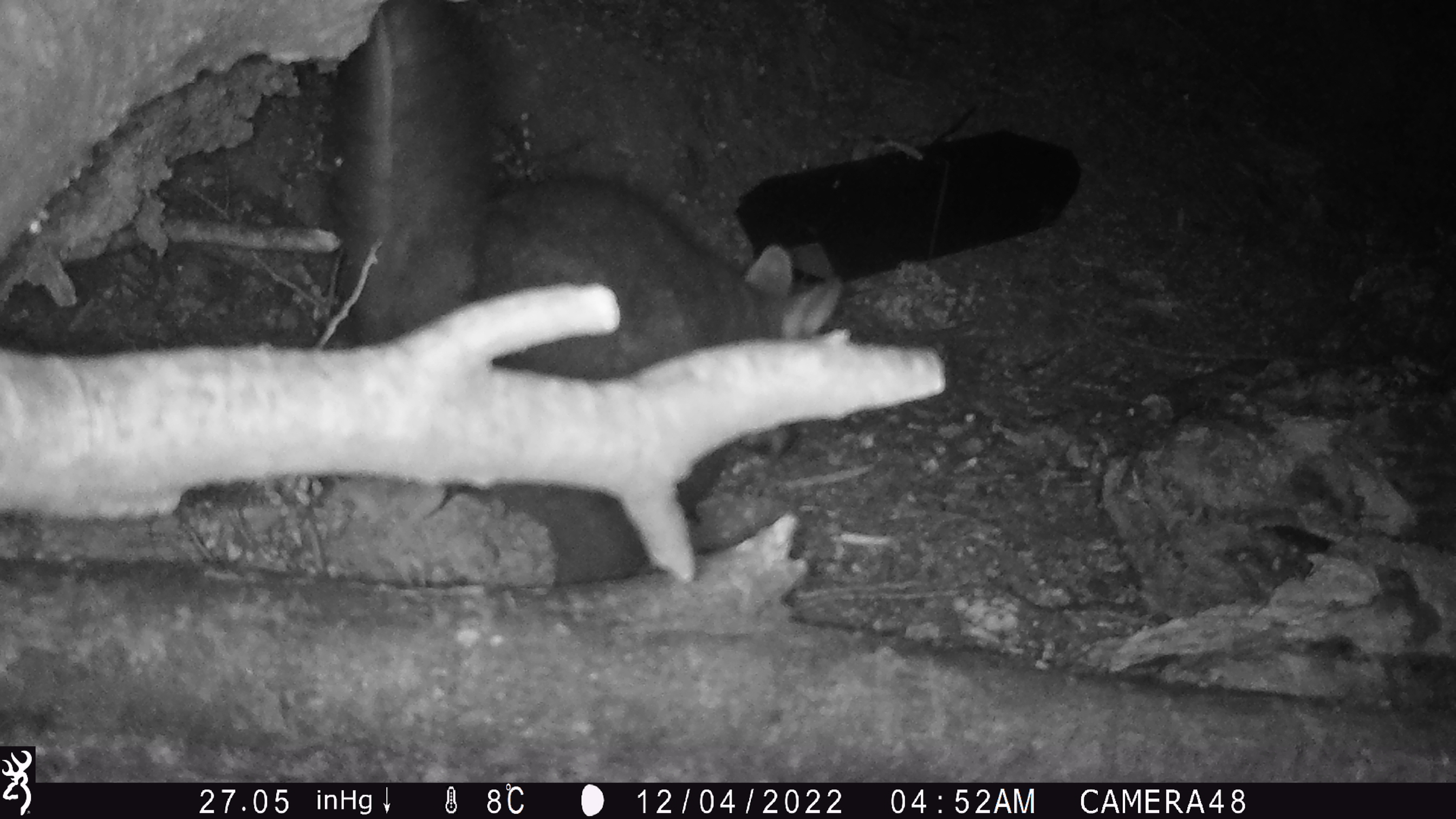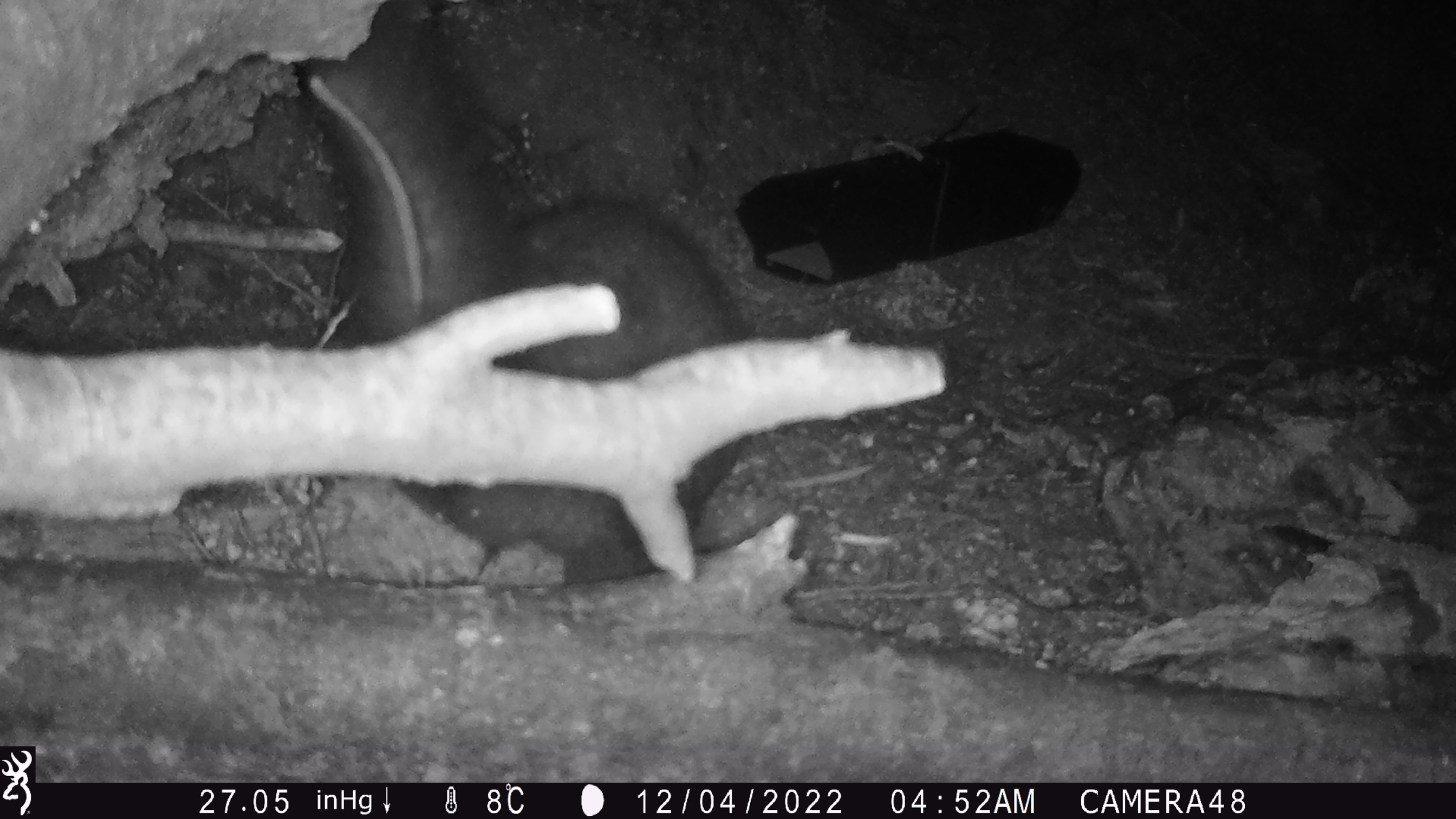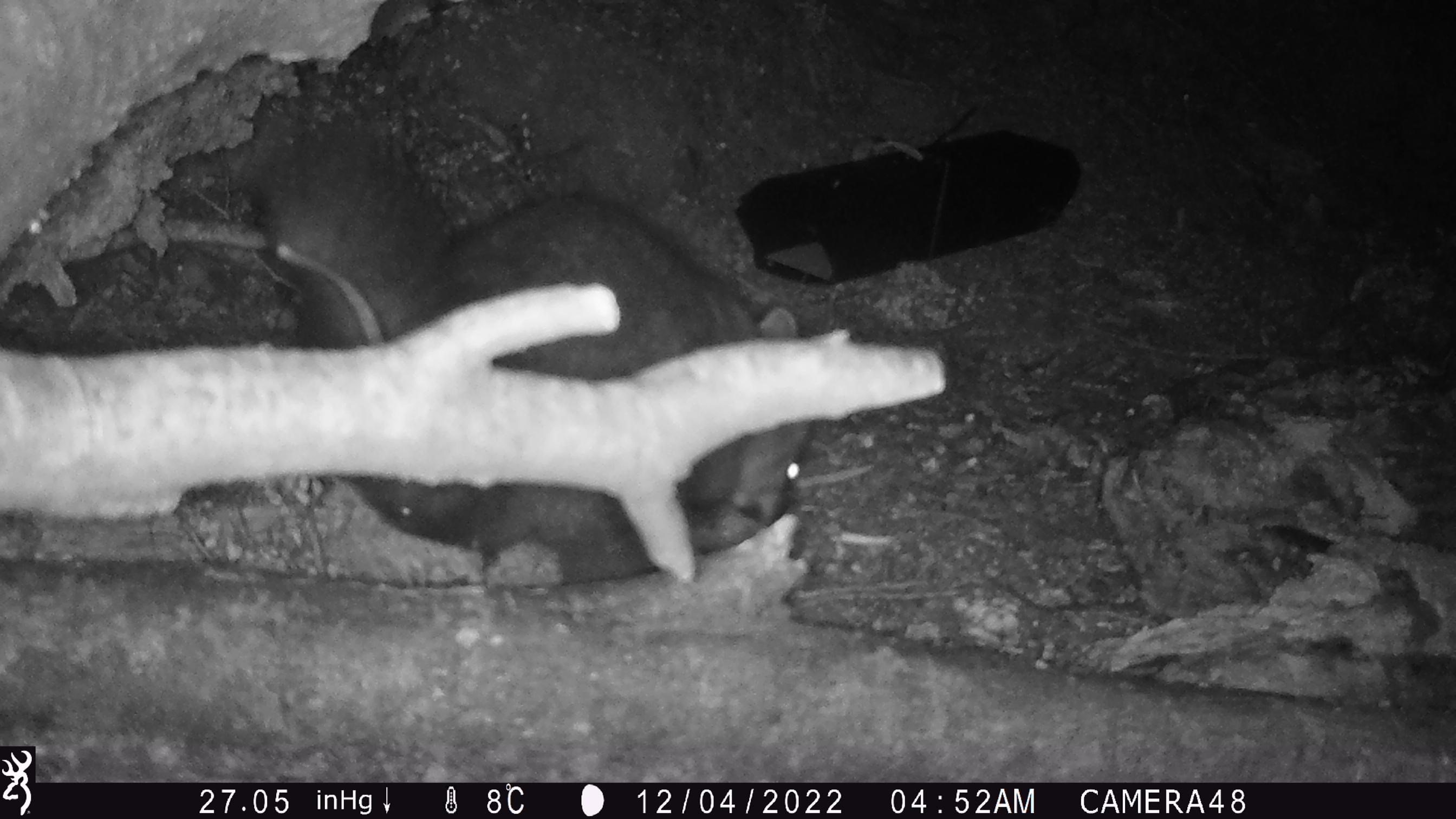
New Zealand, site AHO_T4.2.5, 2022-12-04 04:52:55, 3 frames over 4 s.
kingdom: Animalia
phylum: Chordata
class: Mammalia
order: Diprotodontia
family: Phalangeridae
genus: Trichosurus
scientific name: Trichosurus vulpecula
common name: common brushtail possum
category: possum